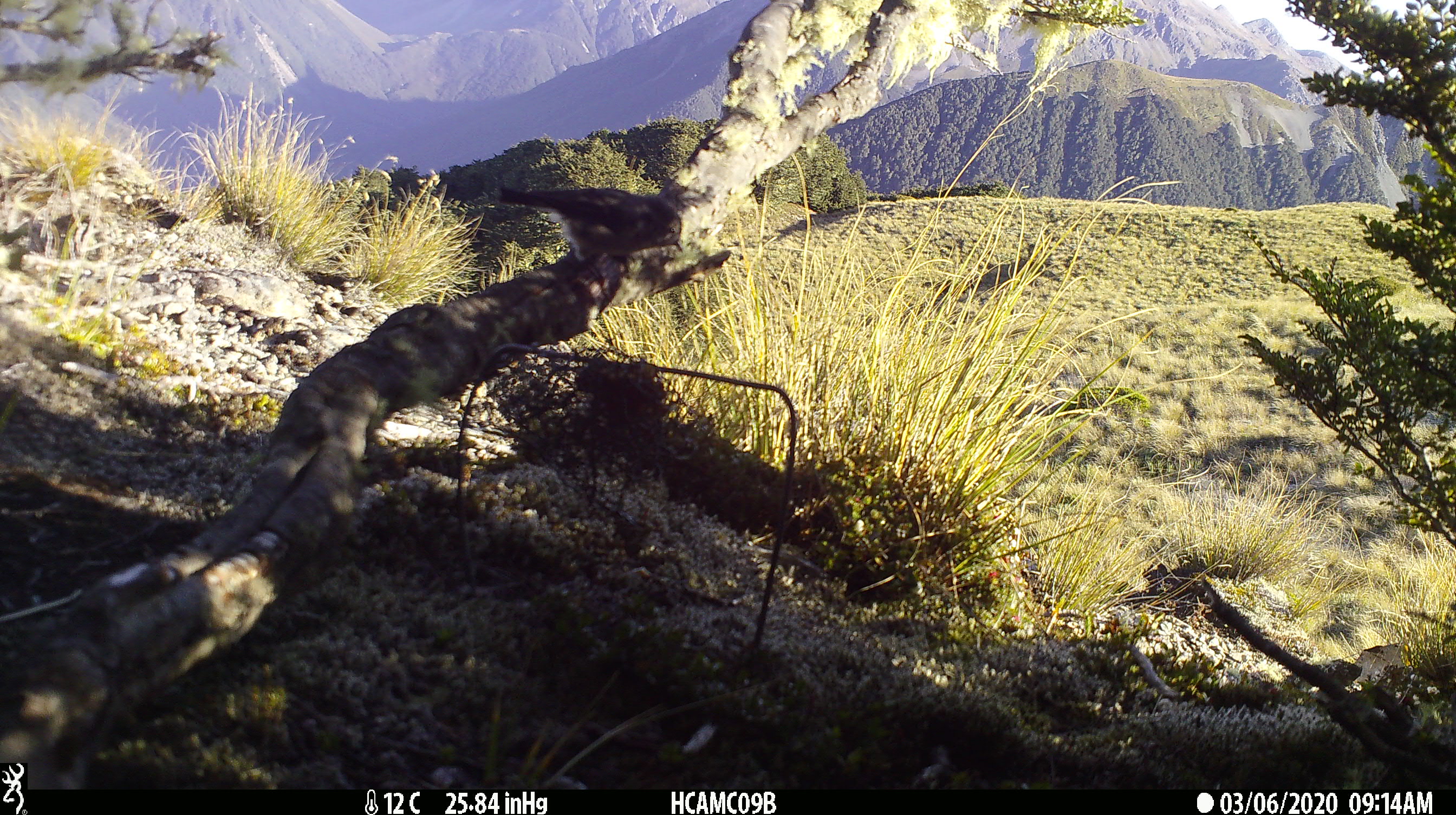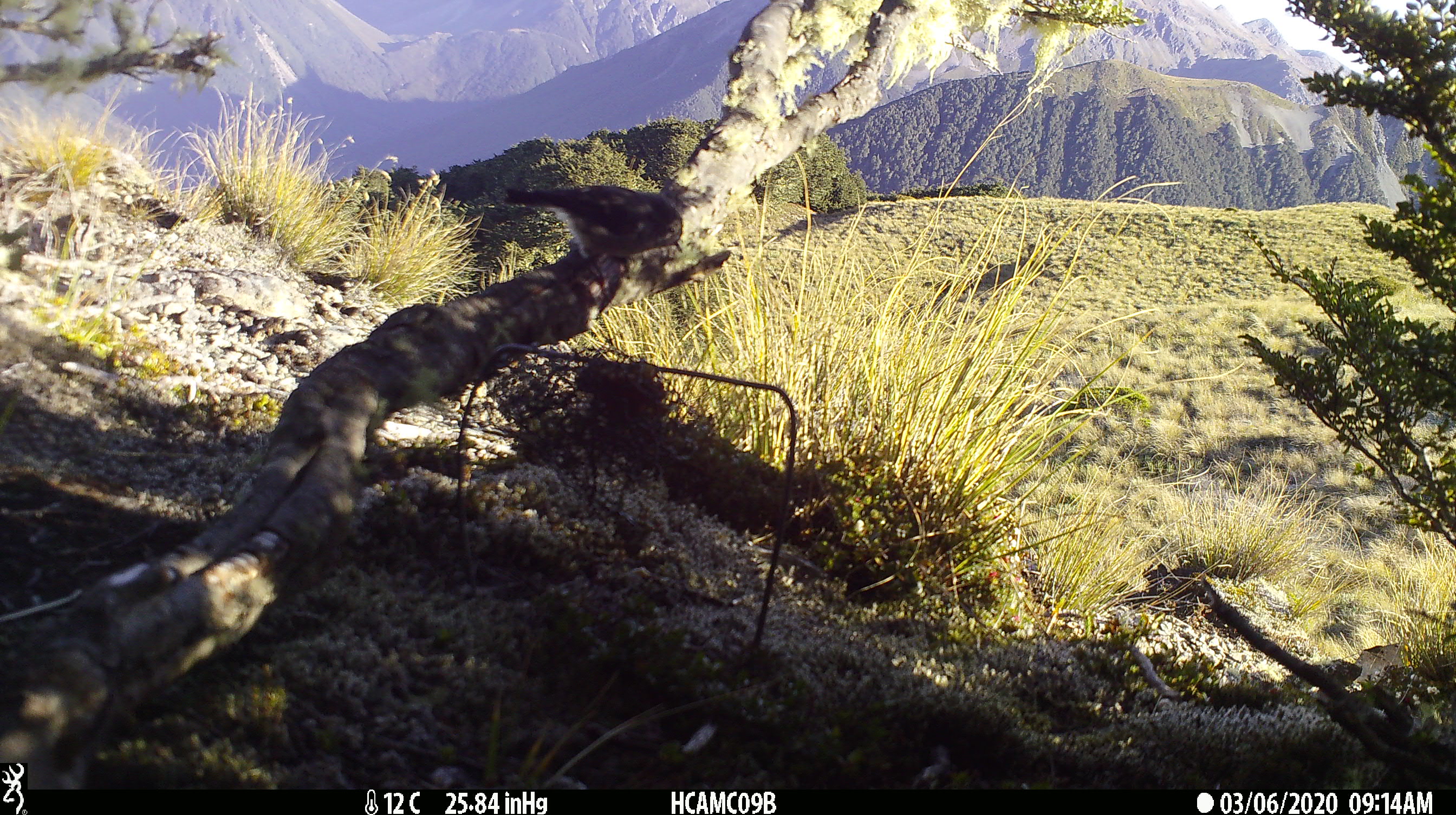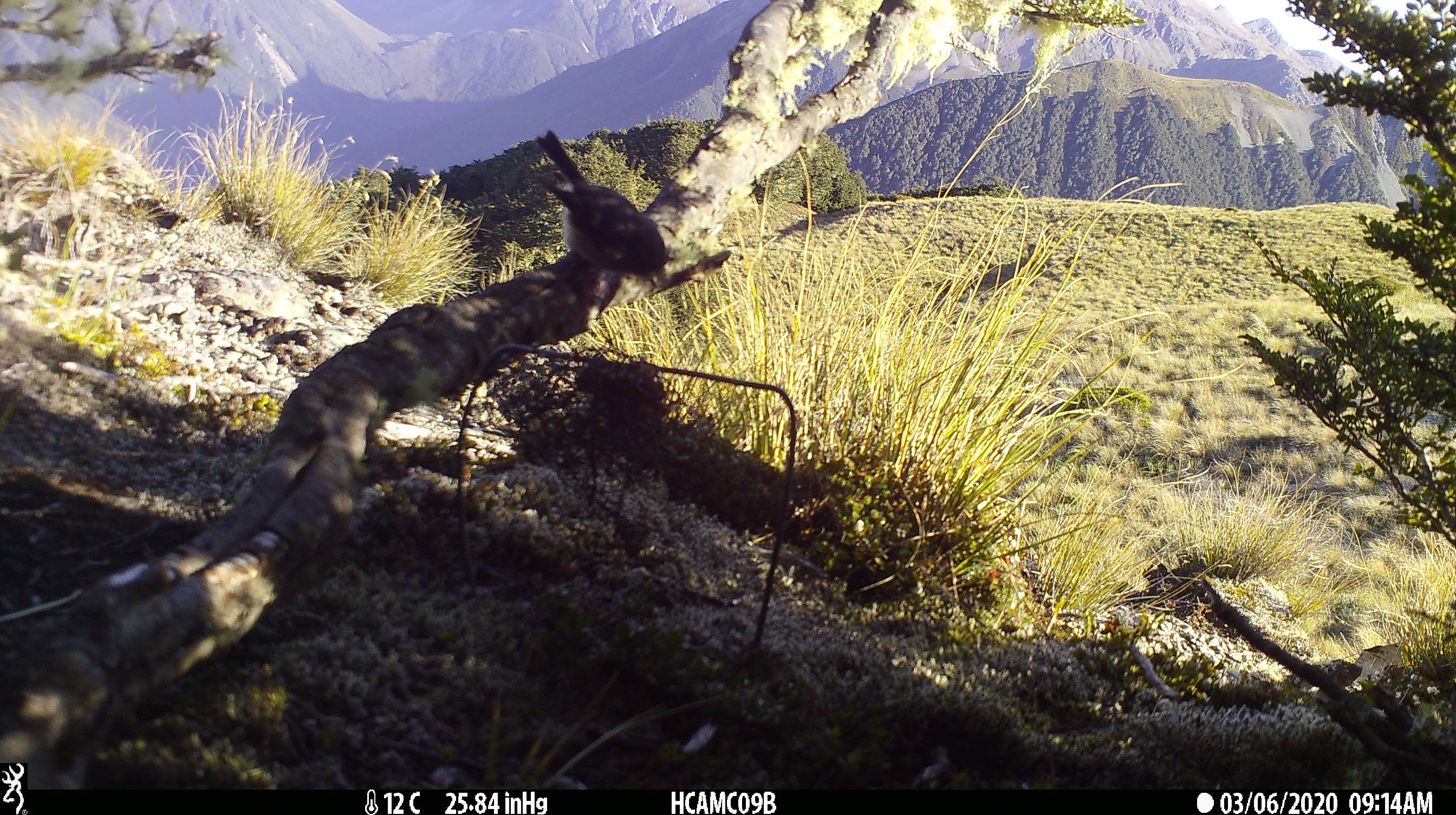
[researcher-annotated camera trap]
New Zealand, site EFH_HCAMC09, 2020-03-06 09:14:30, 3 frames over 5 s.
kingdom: Animalia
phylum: Chordata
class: Aves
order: Passeriformes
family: Petroicidae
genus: Petroica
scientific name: Petroica macrocephala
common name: tomtit